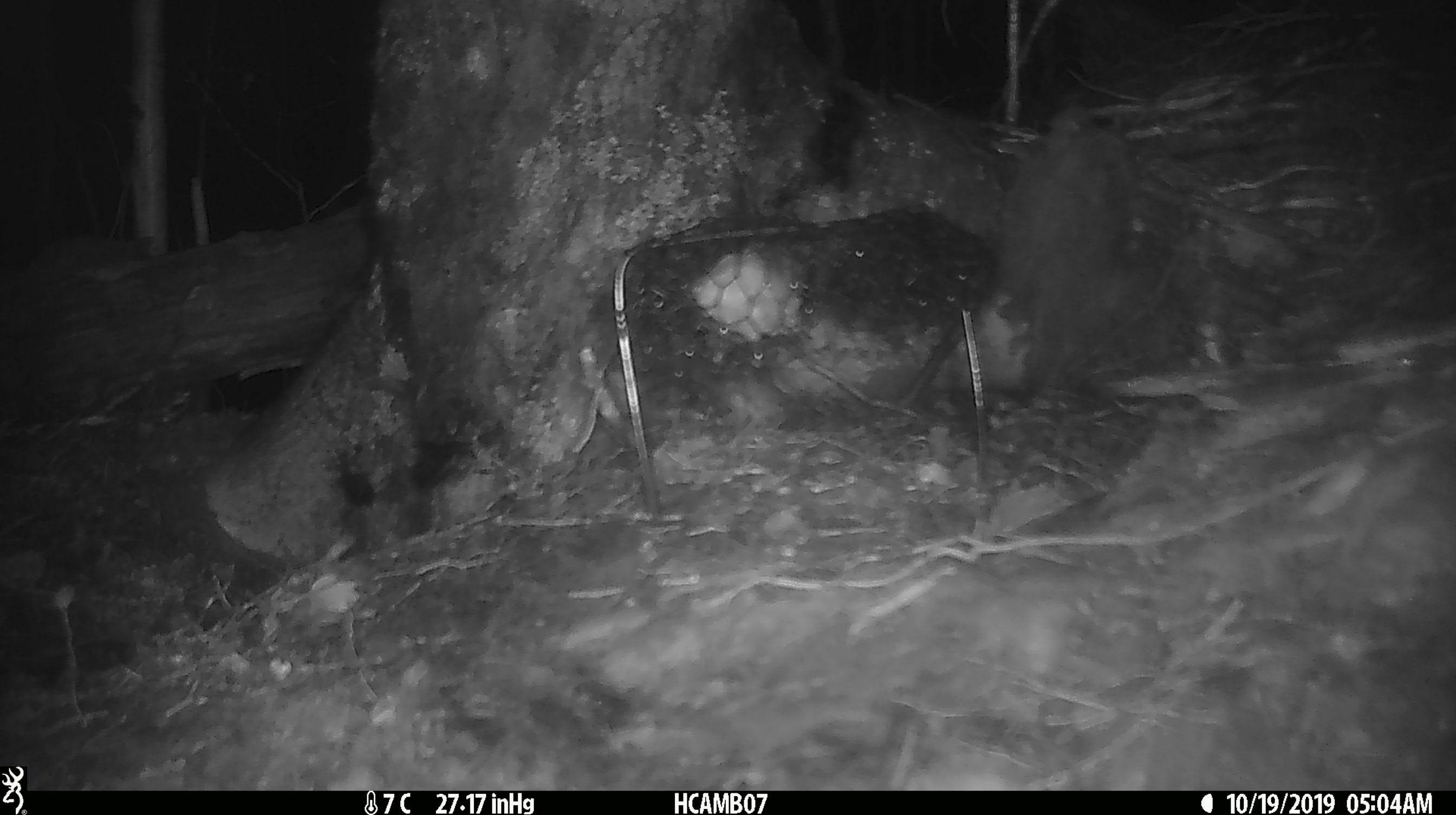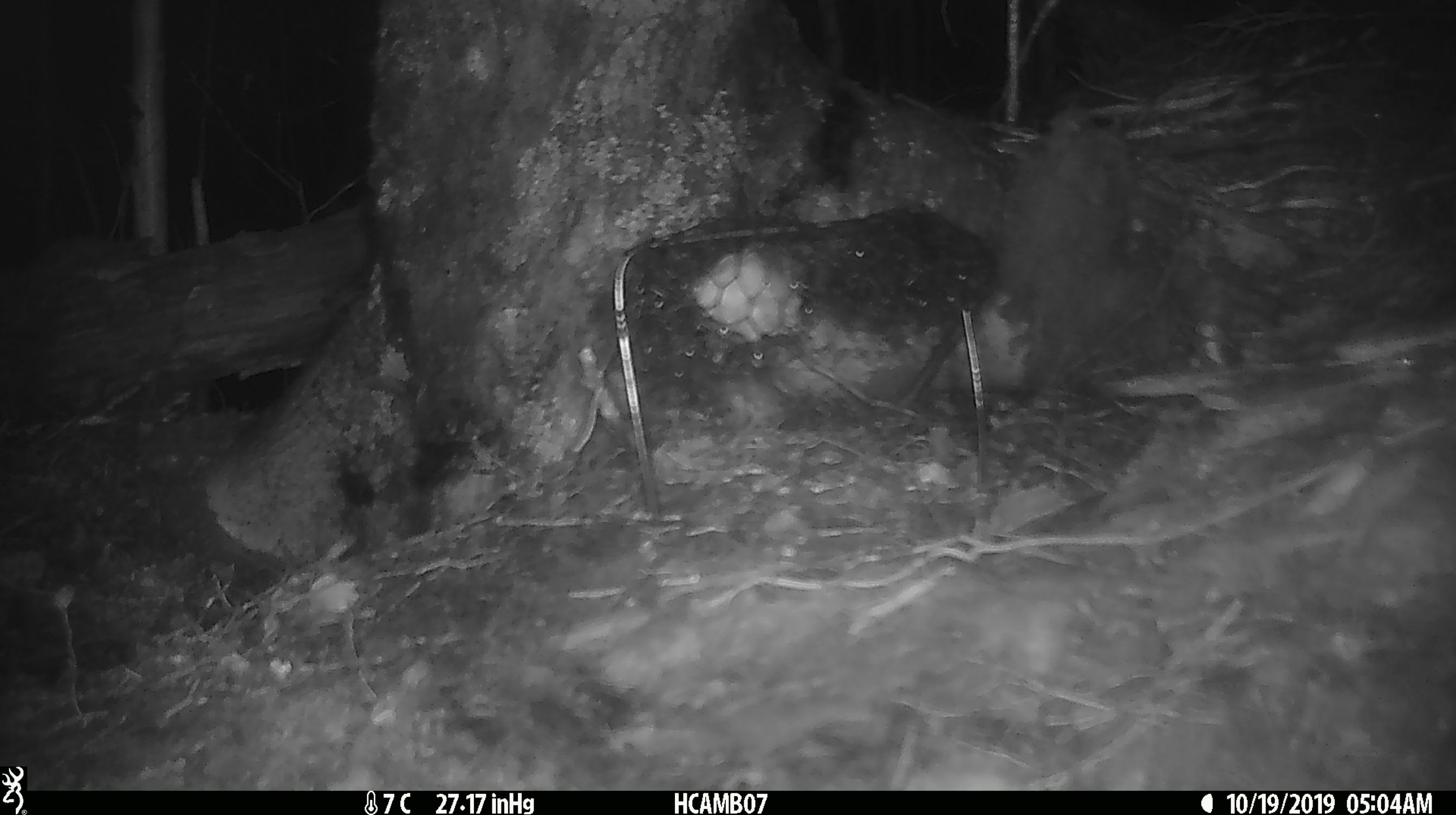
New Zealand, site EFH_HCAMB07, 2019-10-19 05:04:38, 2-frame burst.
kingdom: Animalia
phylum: Chordata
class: Mammalia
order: Rodentia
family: Muridae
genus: Mus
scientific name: Mus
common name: mouse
Mouse (Mus).